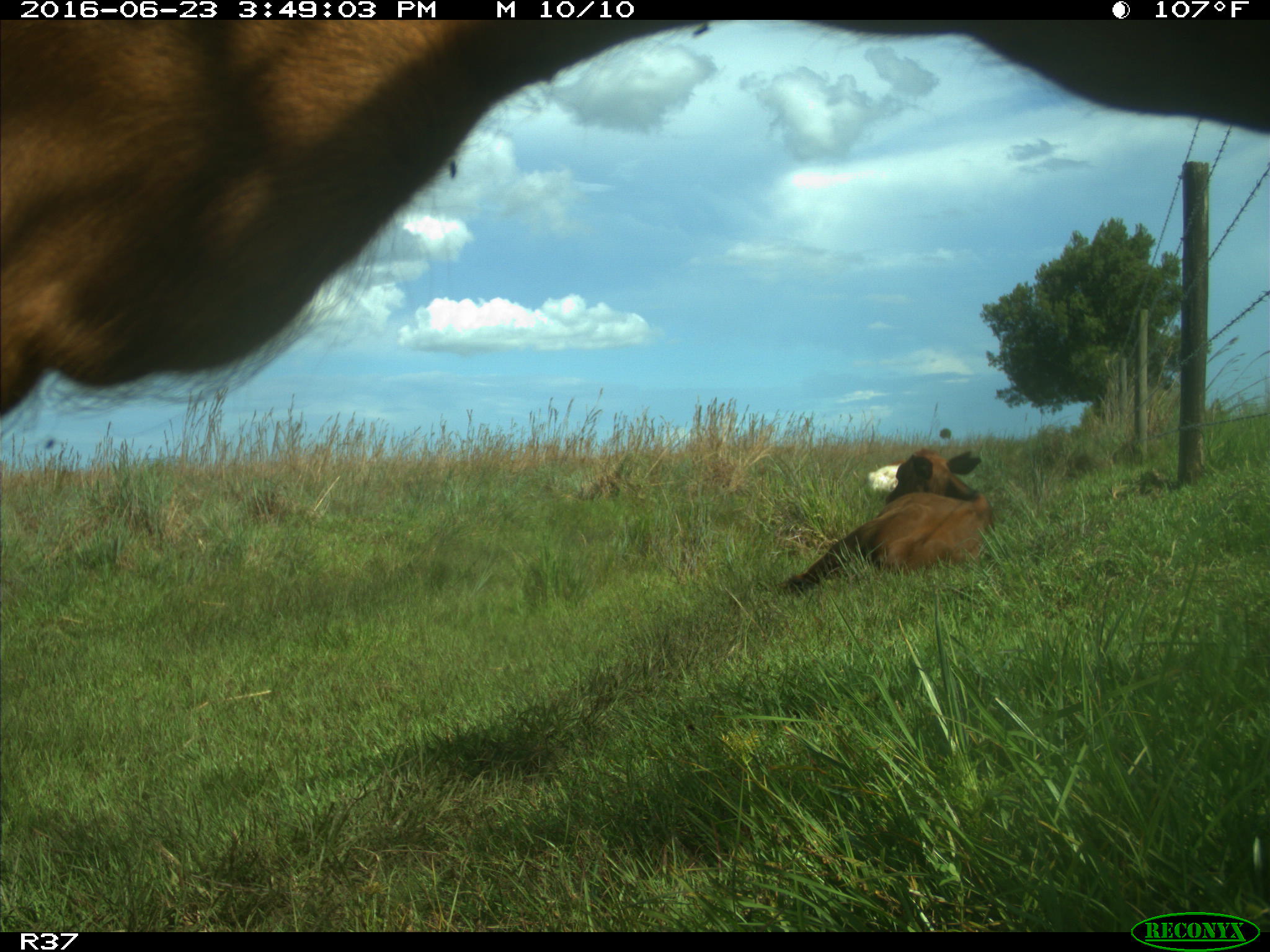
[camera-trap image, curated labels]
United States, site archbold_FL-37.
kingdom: Animalia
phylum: Chordata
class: Mammalia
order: Artiodactyla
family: Bovidae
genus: Bos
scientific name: Bos taurus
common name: domestic cow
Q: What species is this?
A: Bos taurus (domestic cow).